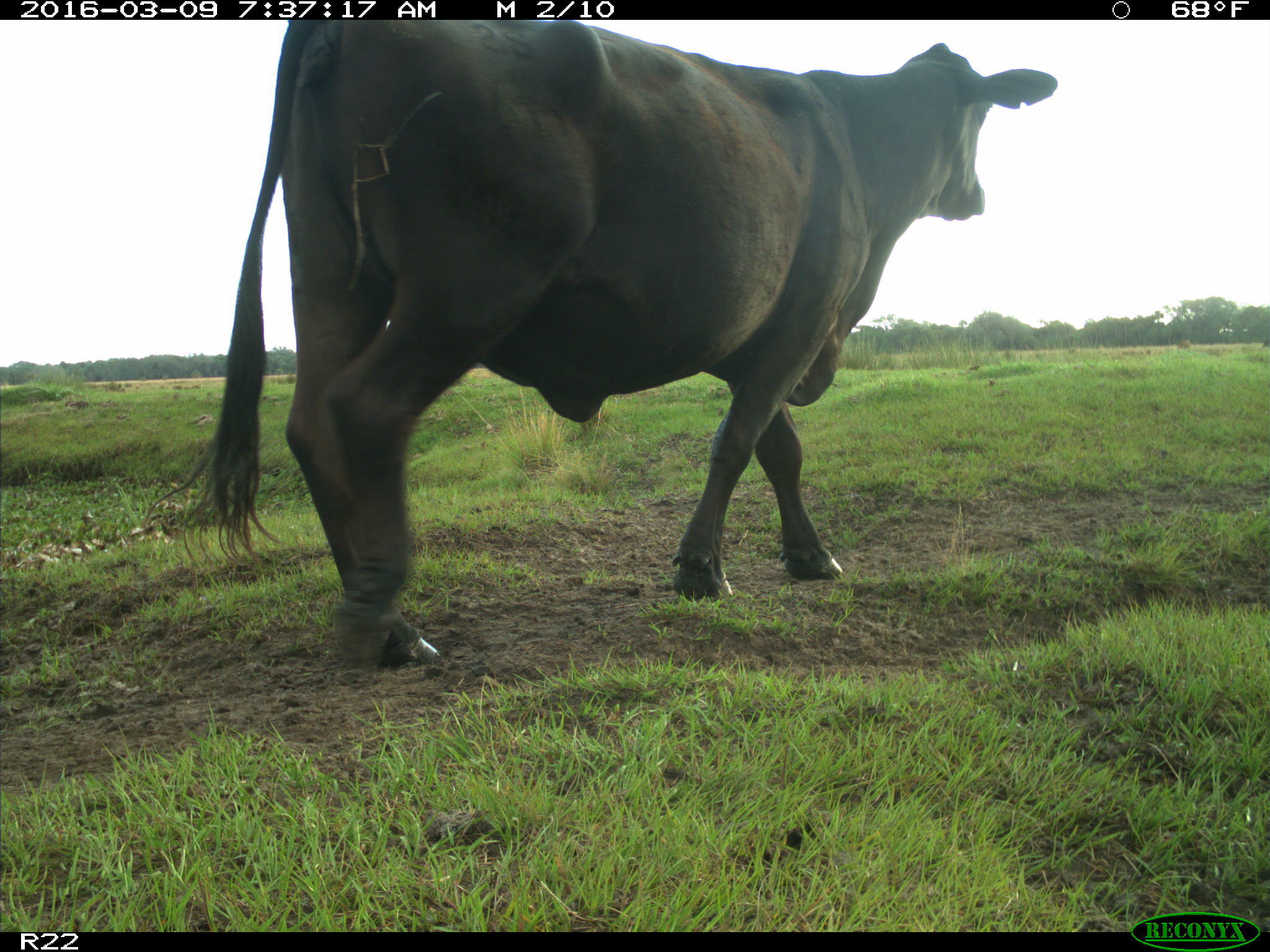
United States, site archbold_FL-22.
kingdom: Animalia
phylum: Chordata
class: Mammalia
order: Artiodactyla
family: Bovidae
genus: Bos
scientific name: Bos taurus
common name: domestic cow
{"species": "Bos taurus (domestic cow)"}